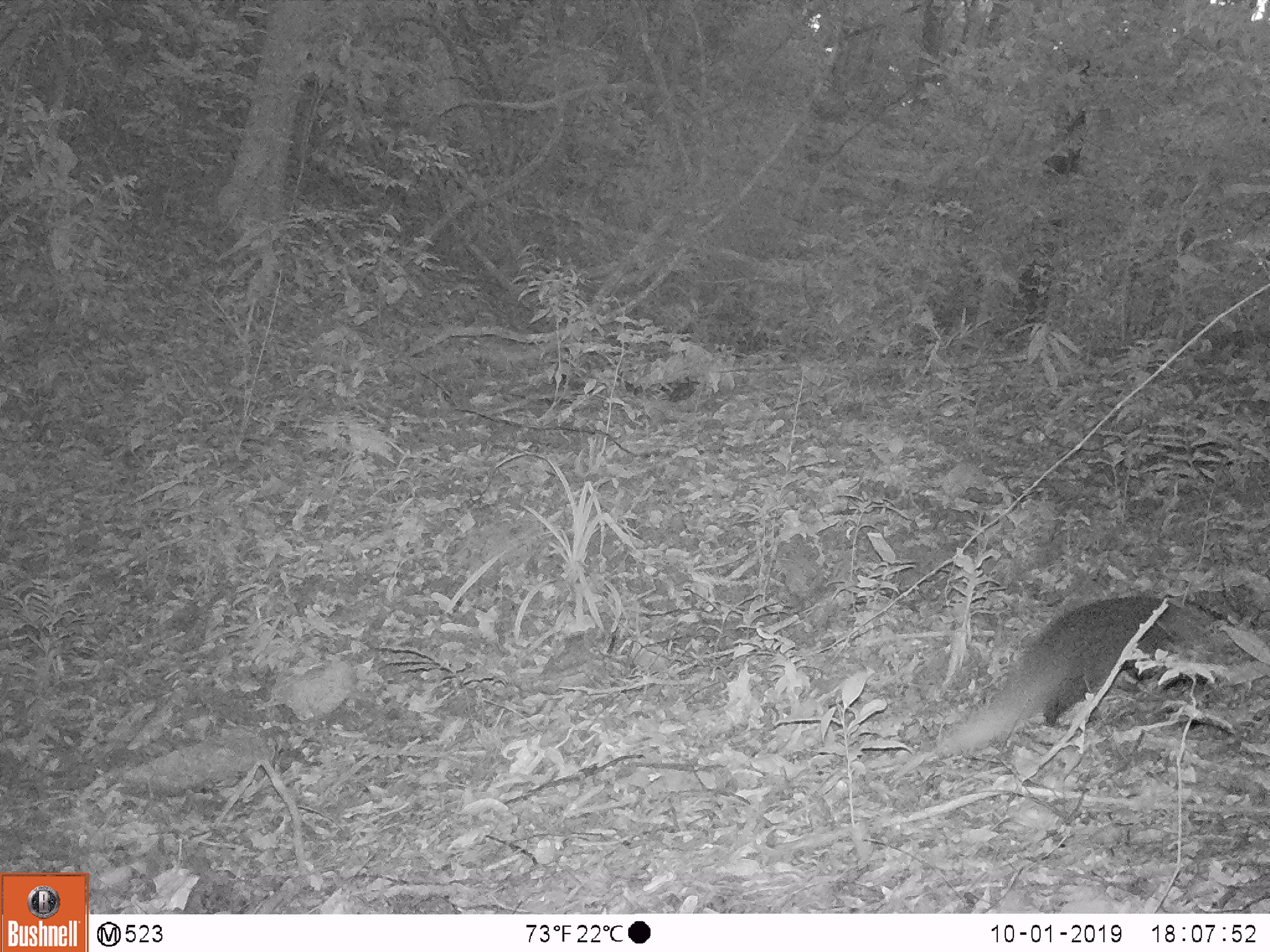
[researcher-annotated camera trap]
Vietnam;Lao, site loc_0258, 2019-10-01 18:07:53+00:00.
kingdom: Animalia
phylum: Chordata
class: Mammalia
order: Carnivora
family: Herpestidae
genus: Urva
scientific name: Urva urva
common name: crab-eating mongoose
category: crab eating mongoose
Crab eating mongoose (crab-eating mongoose) (Urva urva). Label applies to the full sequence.